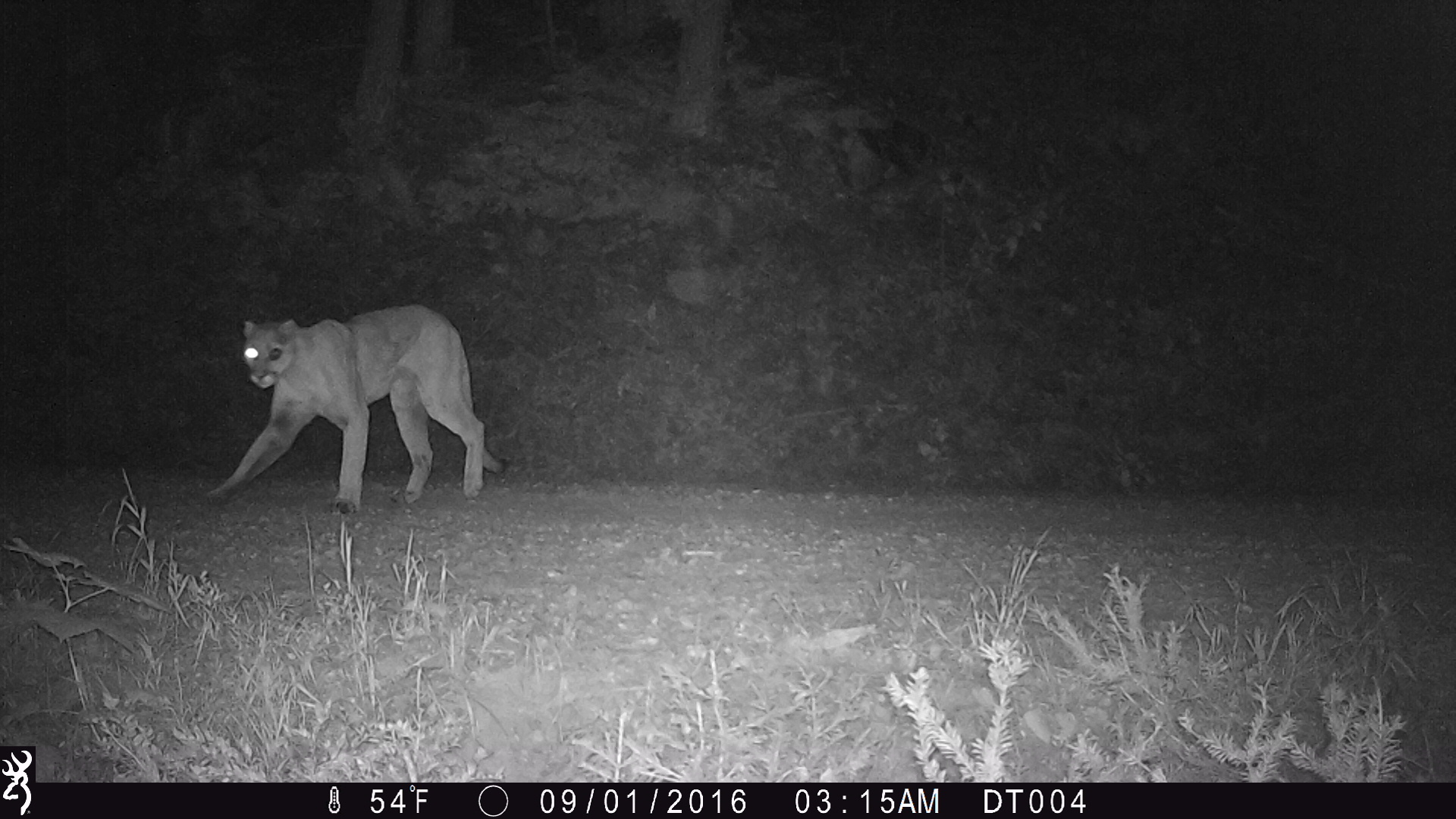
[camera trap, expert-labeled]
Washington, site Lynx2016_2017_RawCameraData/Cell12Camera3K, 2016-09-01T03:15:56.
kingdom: Animalia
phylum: Chordata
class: Mammalia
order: Carnivora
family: Felidae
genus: Puma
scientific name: Puma concolor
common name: mountain lion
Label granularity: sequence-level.